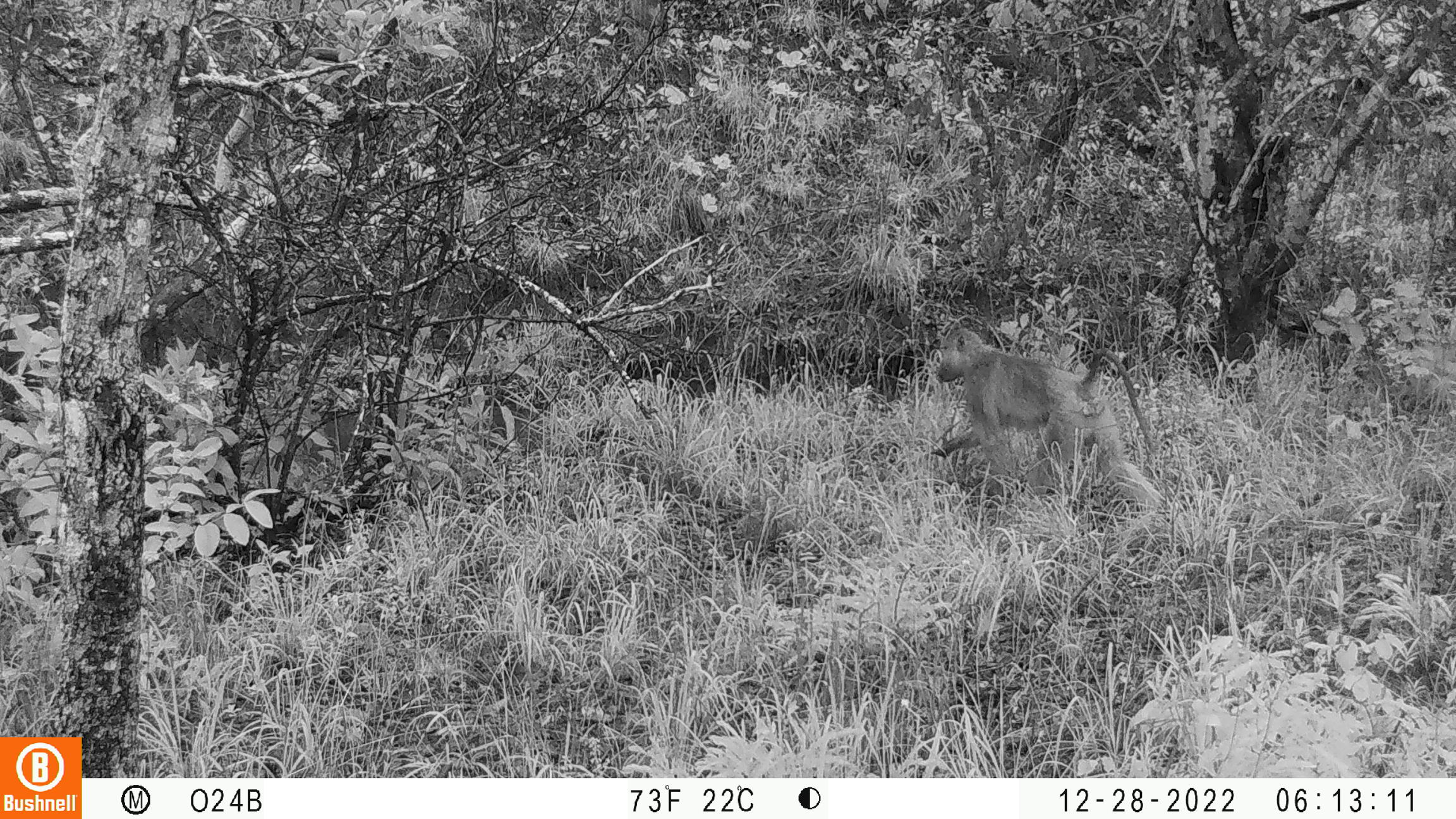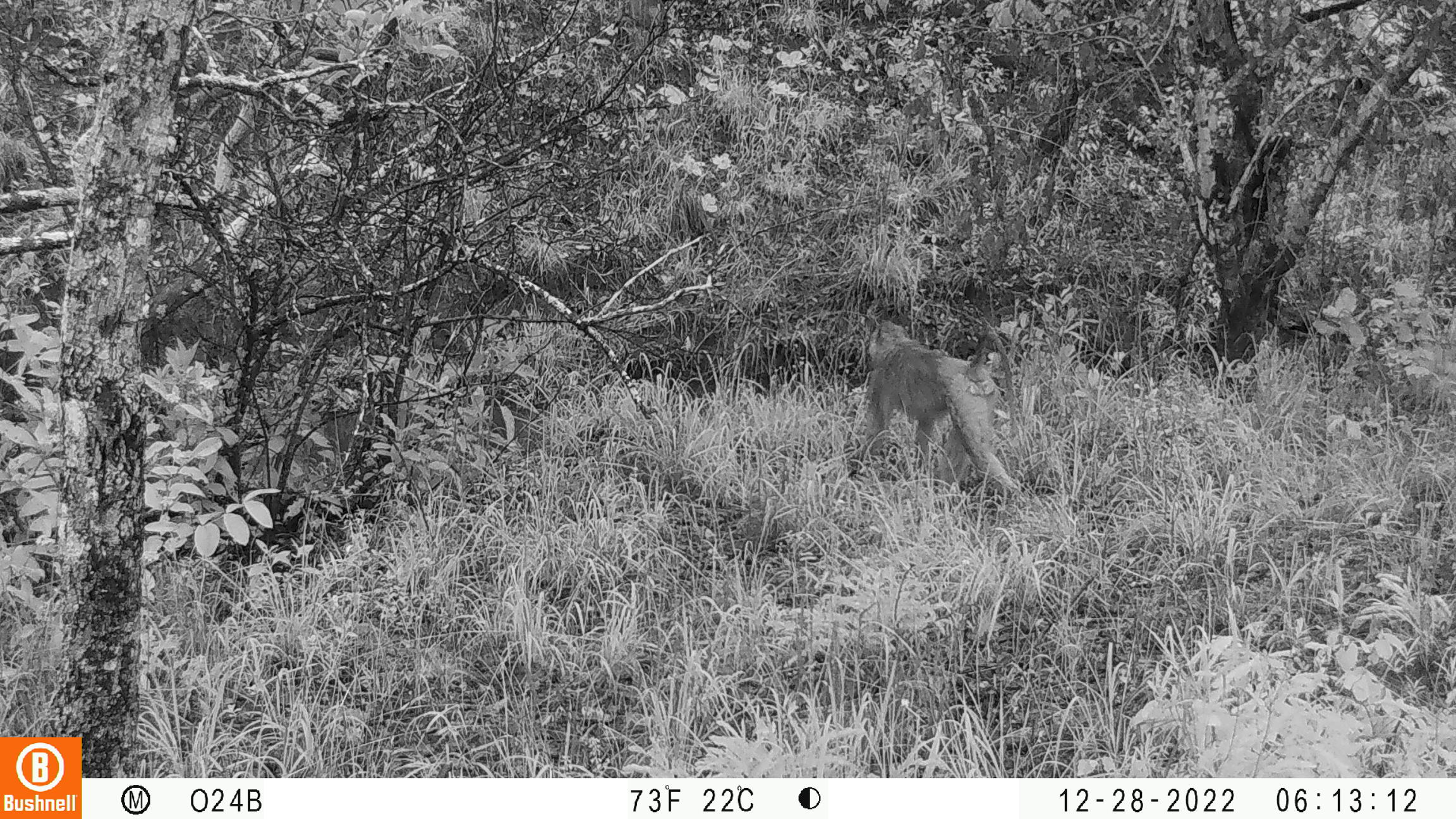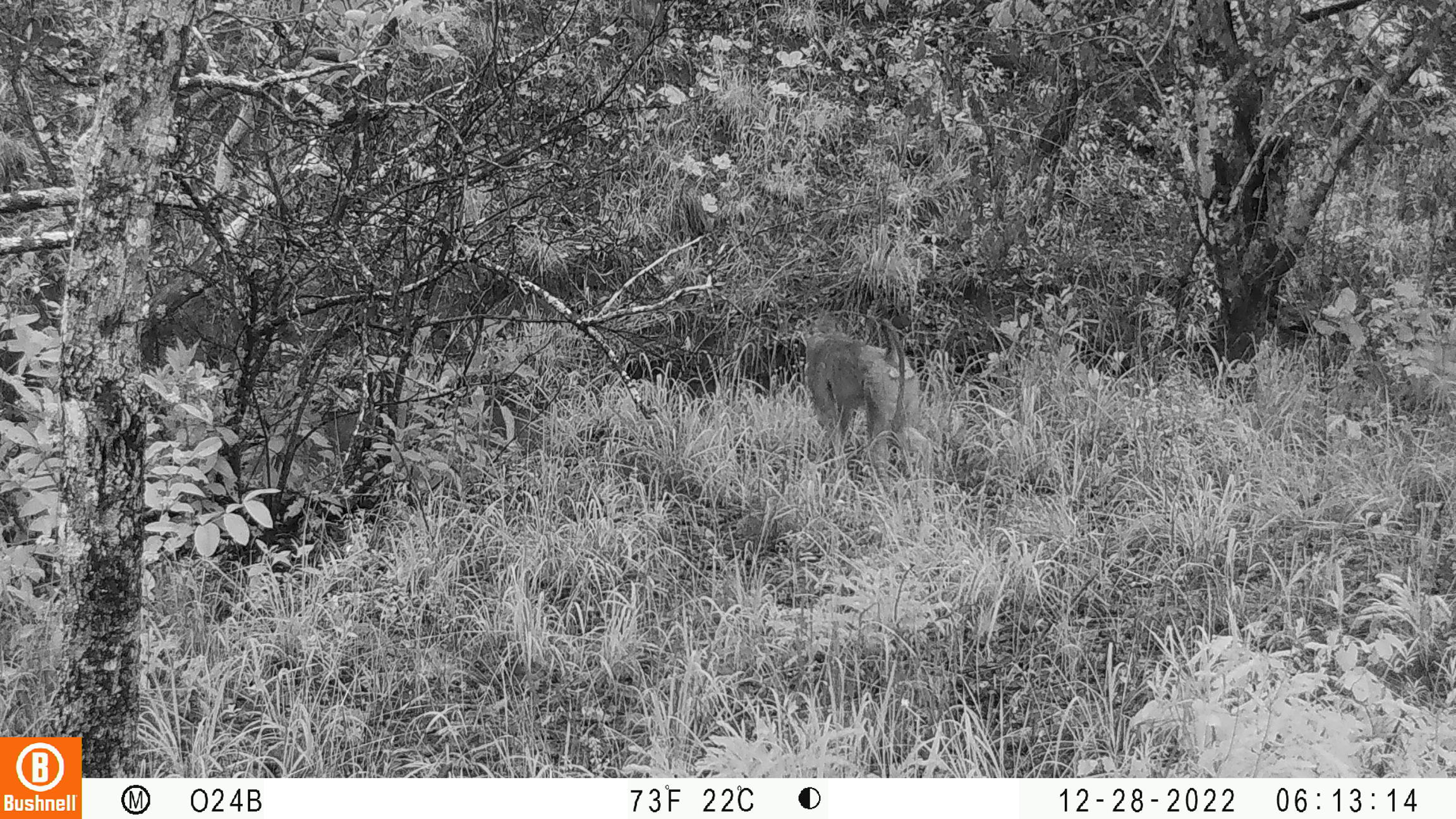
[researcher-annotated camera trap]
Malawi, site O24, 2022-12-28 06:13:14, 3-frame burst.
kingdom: Animalia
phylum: Chordata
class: Mammalia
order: Primates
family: Cercopithecidae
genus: Papio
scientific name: Papio cynocephalus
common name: yellow baboon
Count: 1.